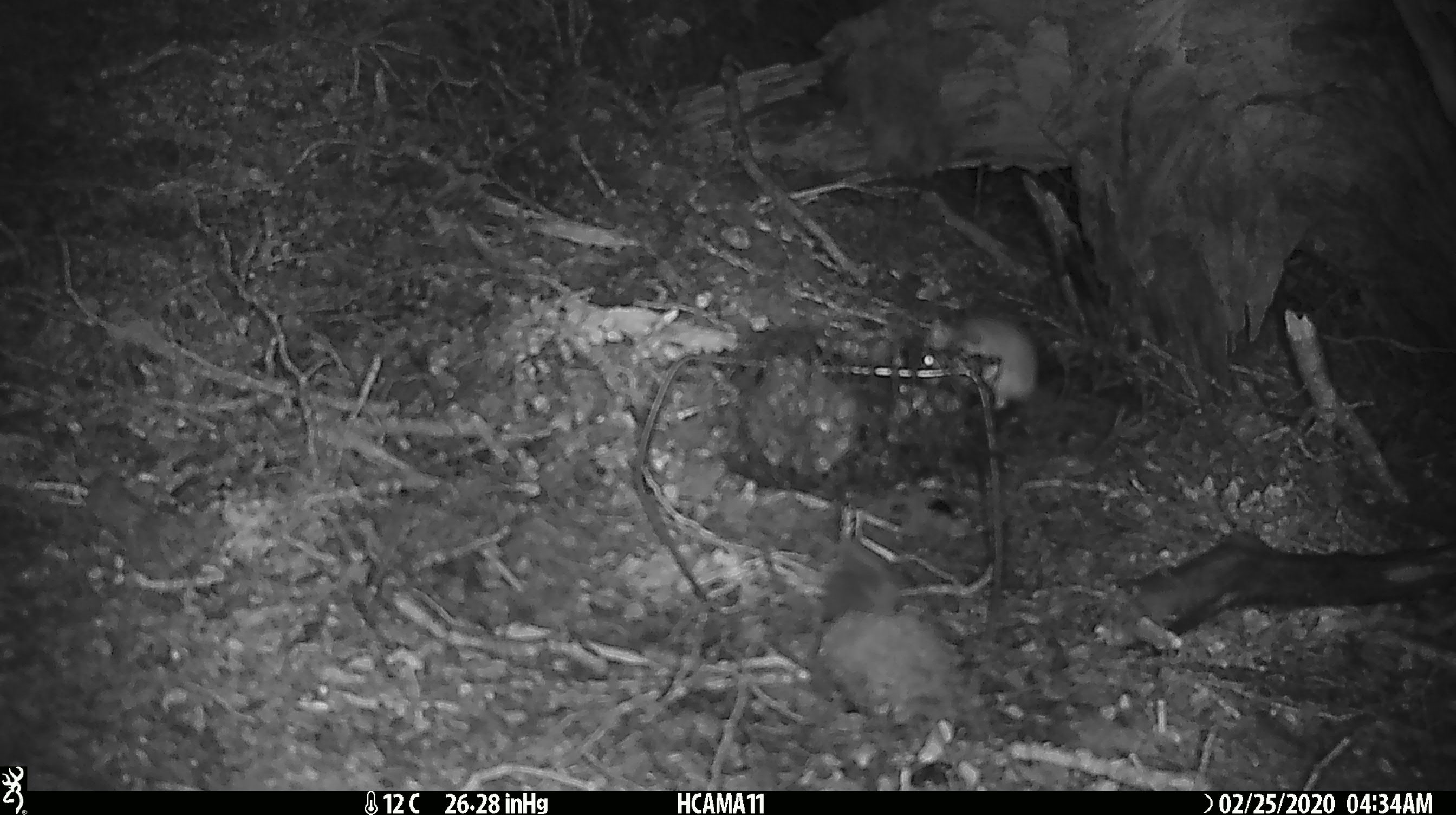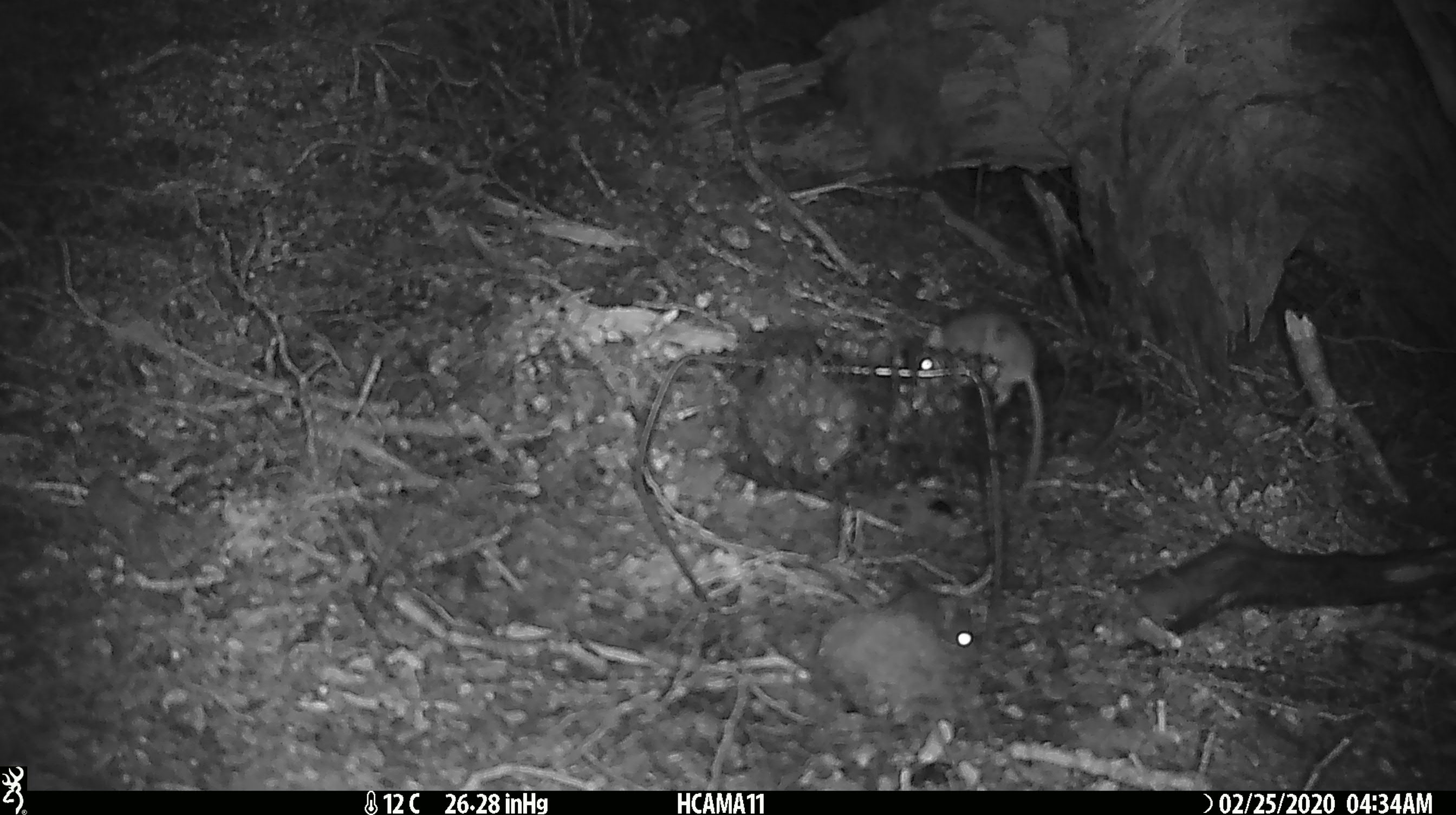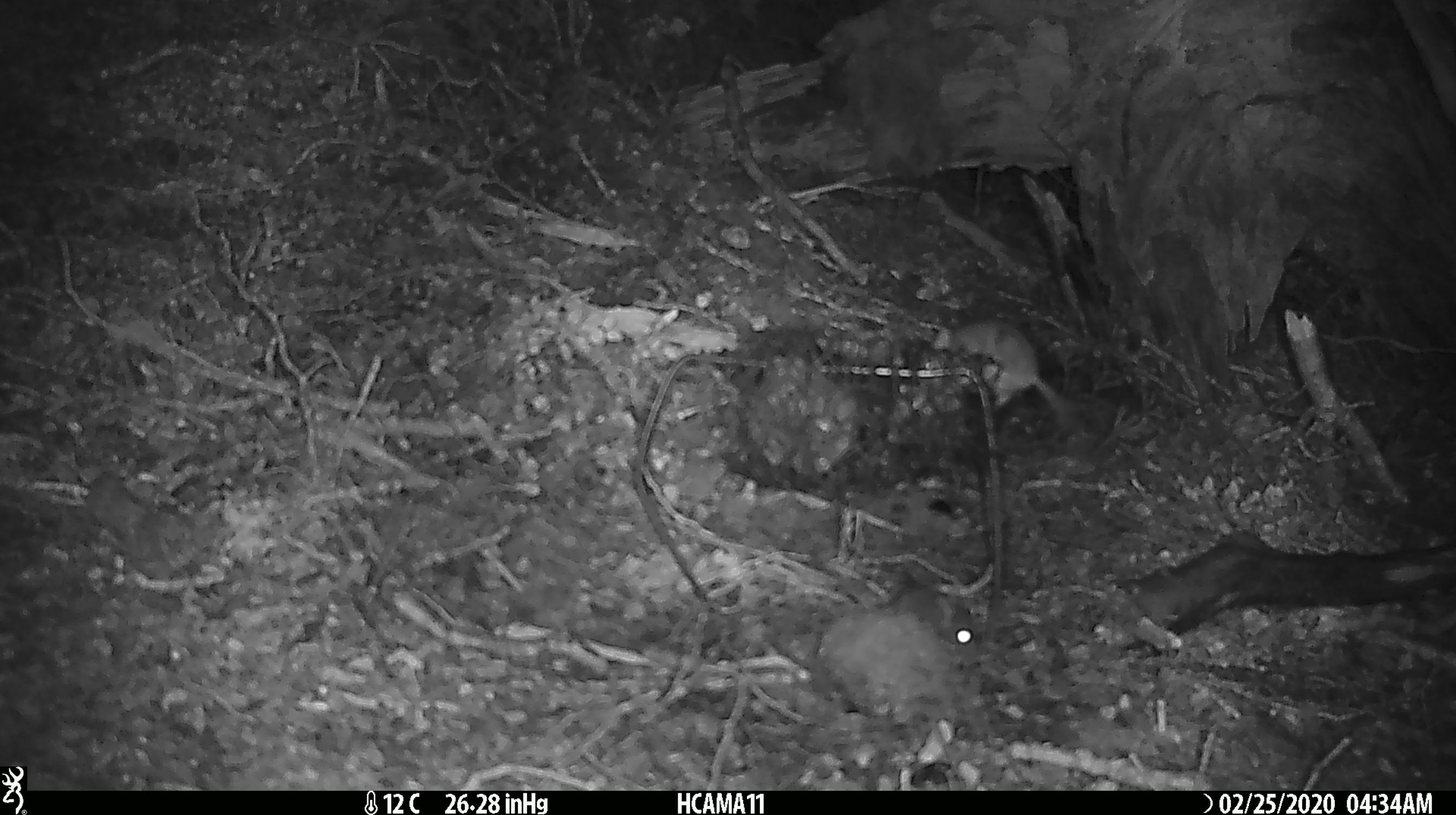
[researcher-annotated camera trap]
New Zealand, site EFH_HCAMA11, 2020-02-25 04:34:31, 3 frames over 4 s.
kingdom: Animalia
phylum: Chordata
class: Mammalia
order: Rodentia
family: Muridae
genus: Mus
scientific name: Mus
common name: mouse